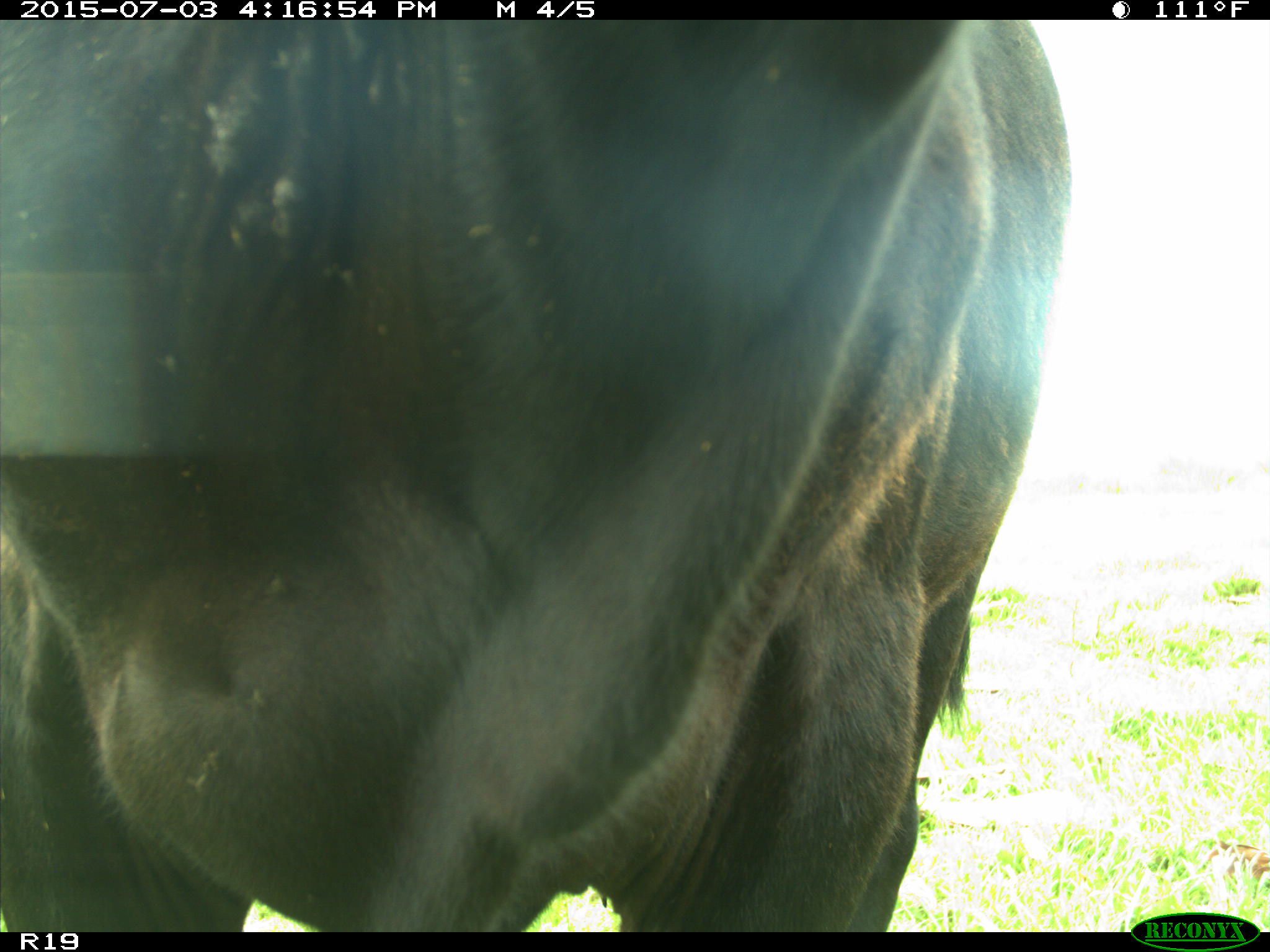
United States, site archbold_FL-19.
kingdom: Animalia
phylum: Chordata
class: Mammalia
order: Artiodactyla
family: Bovidae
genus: Bos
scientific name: Bos taurus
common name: domestic cow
Bos taurus (domestic cow).